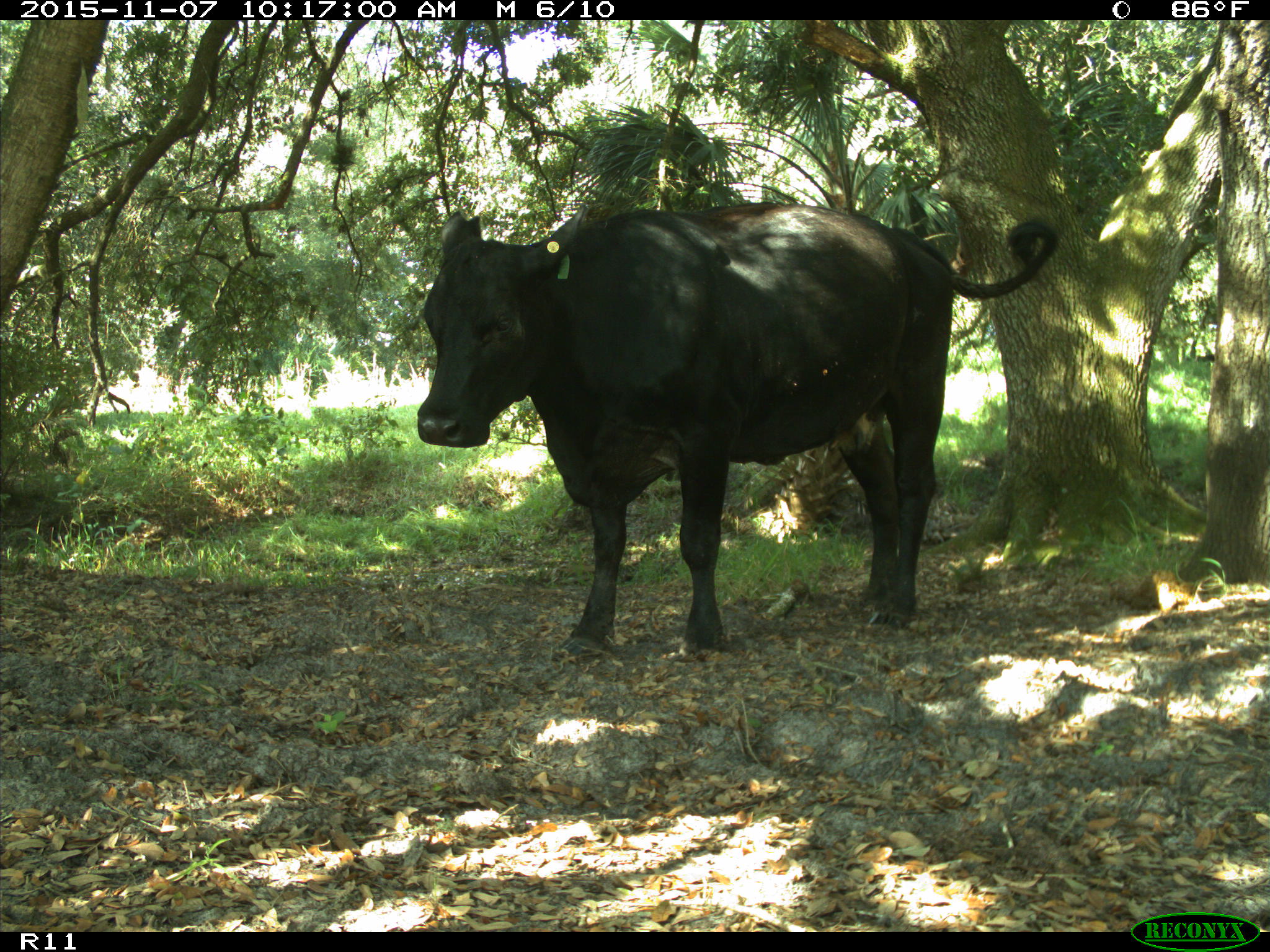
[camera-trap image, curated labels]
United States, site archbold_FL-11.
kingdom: Animalia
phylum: Chordata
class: Mammalia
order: Artiodactyla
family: Bovidae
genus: Bos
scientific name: Bos taurus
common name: domestic cow